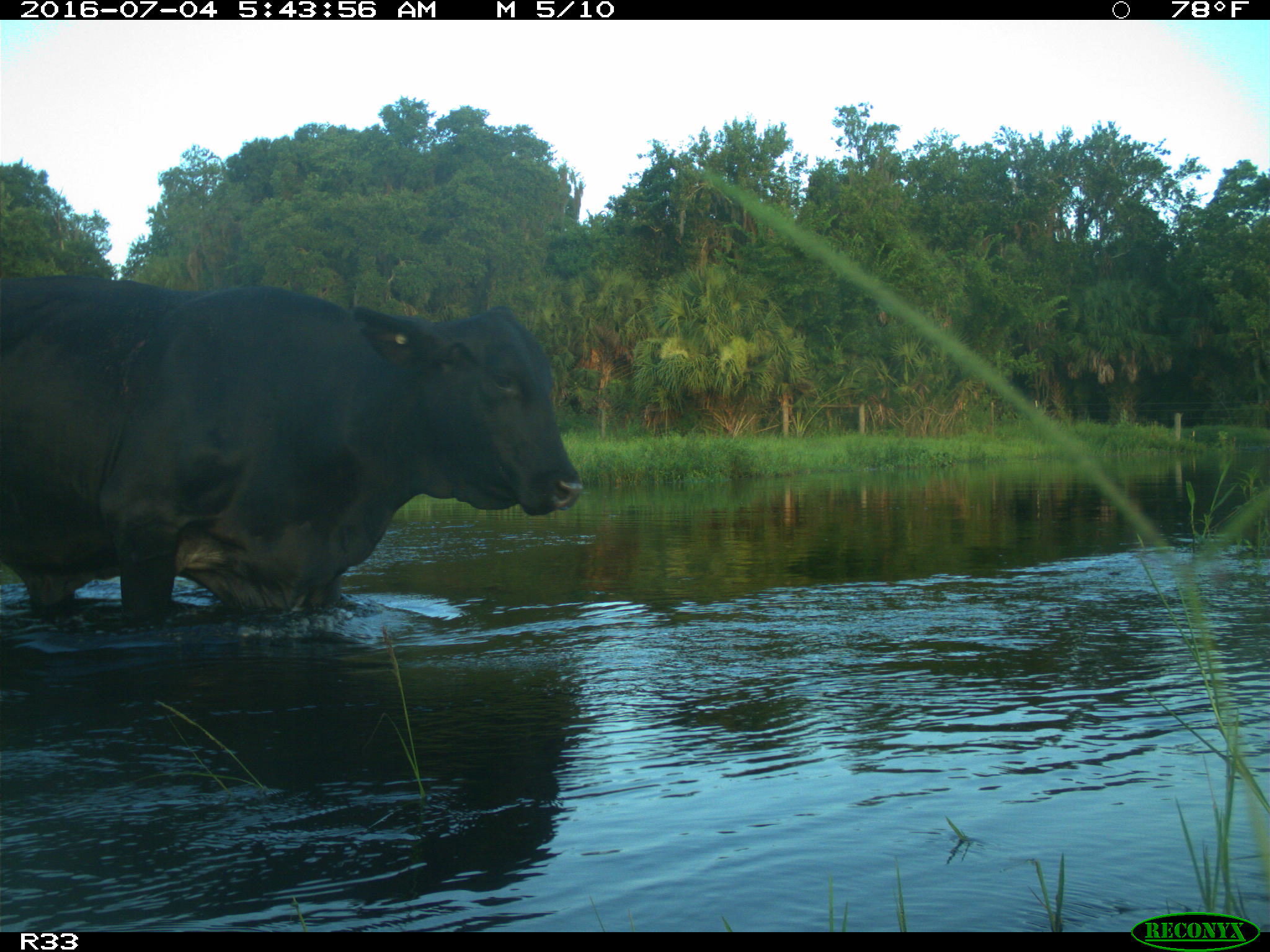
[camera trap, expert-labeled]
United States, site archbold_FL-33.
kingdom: Animalia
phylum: Chordata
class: Mammalia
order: Artiodactyla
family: Bovidae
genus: Bos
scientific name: Bos taurus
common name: domestic cow